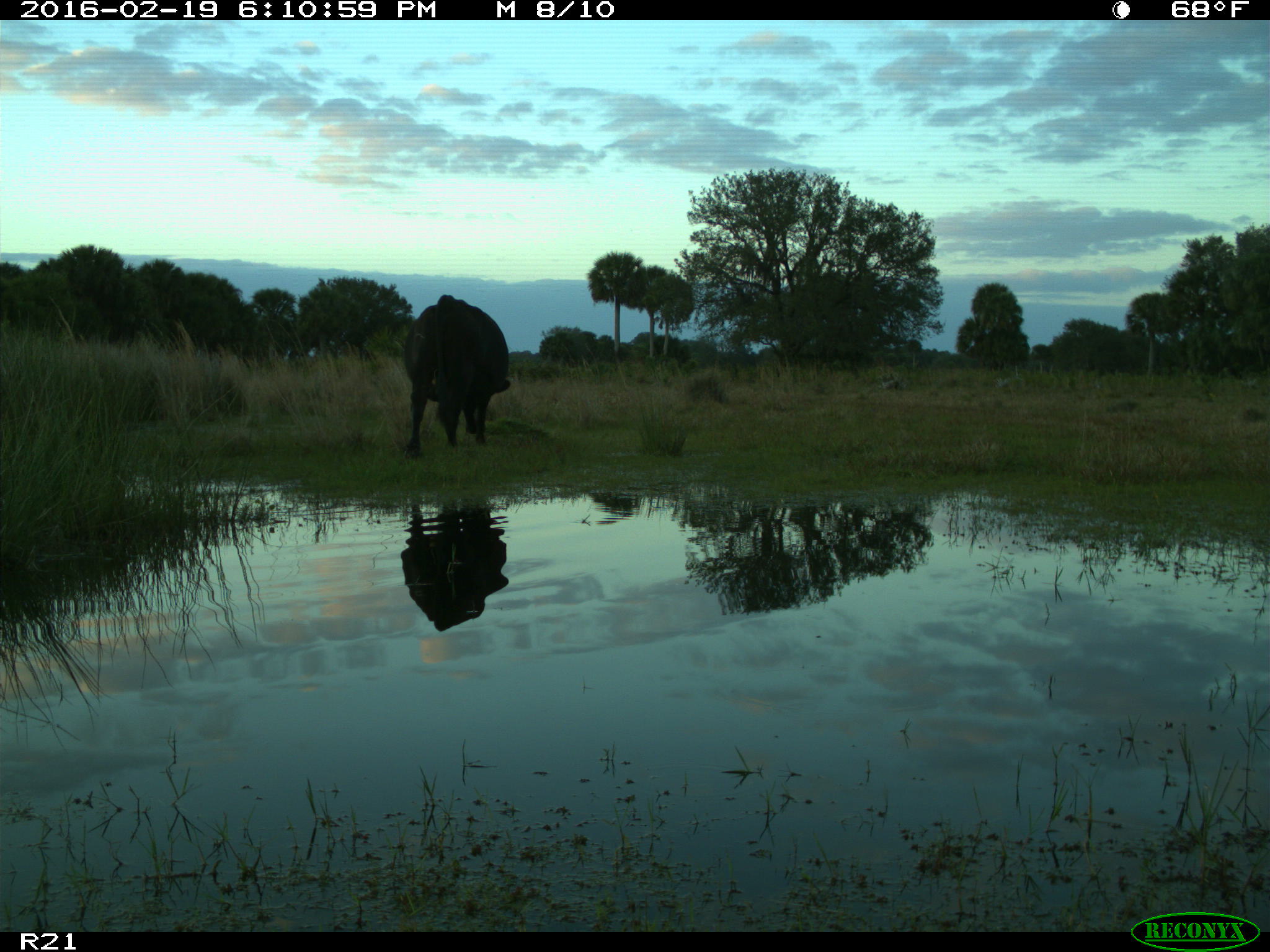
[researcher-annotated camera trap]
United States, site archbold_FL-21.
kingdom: Animalia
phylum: Chordata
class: Mammalia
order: Artiodactyla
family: Bovidae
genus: Bos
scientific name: Bos taurus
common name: domestic cow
Bos taurus (domestic cow).